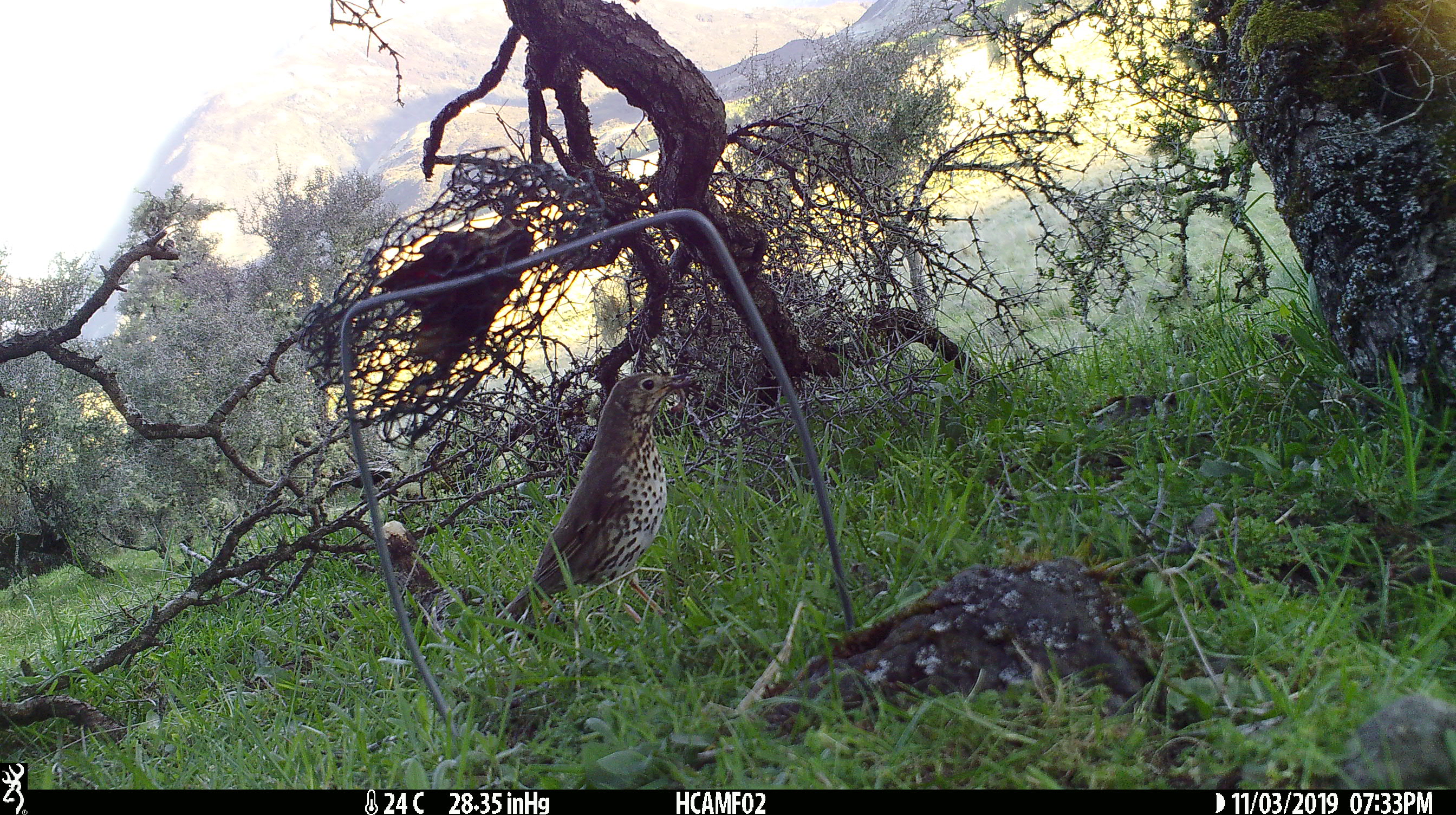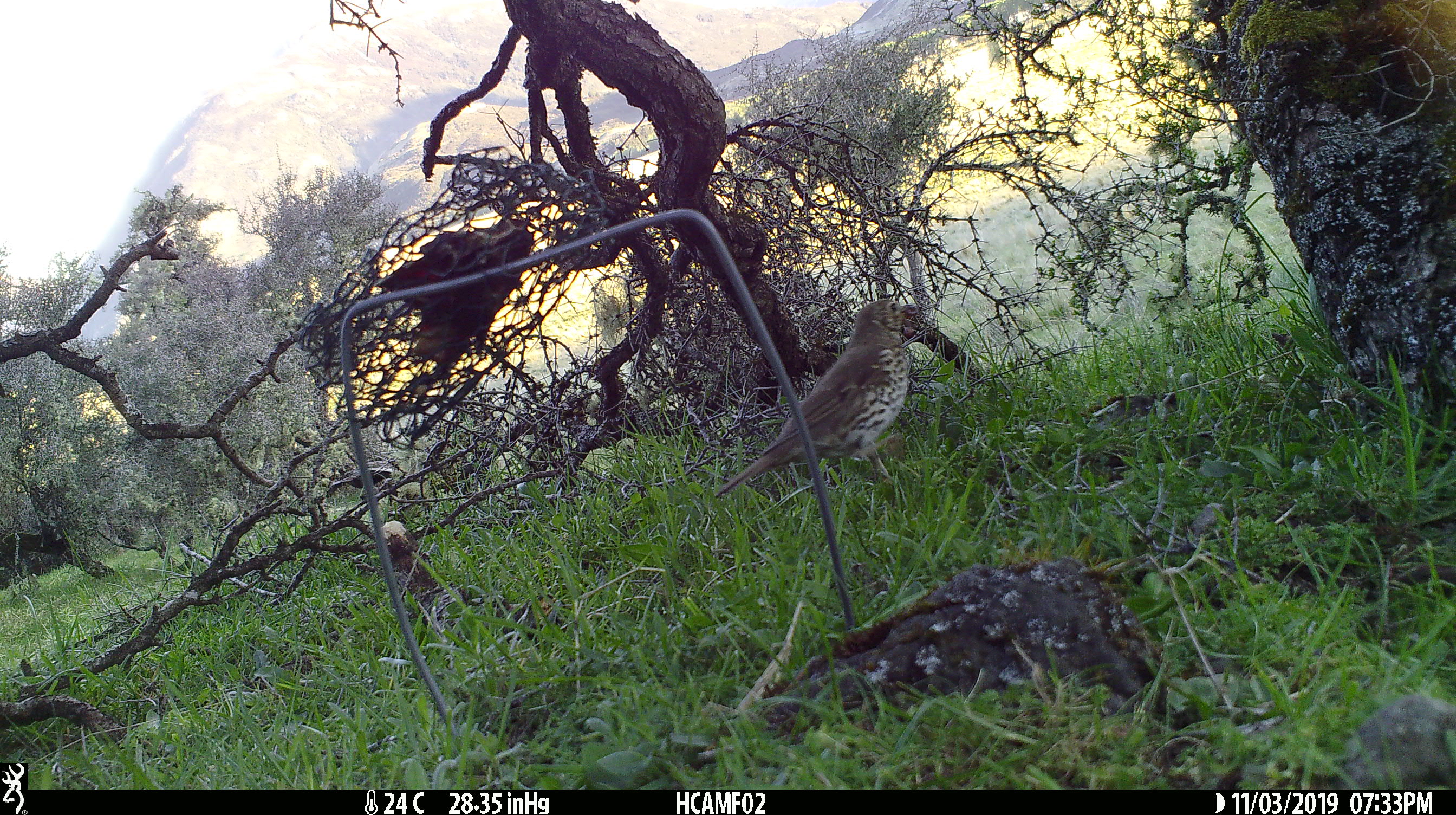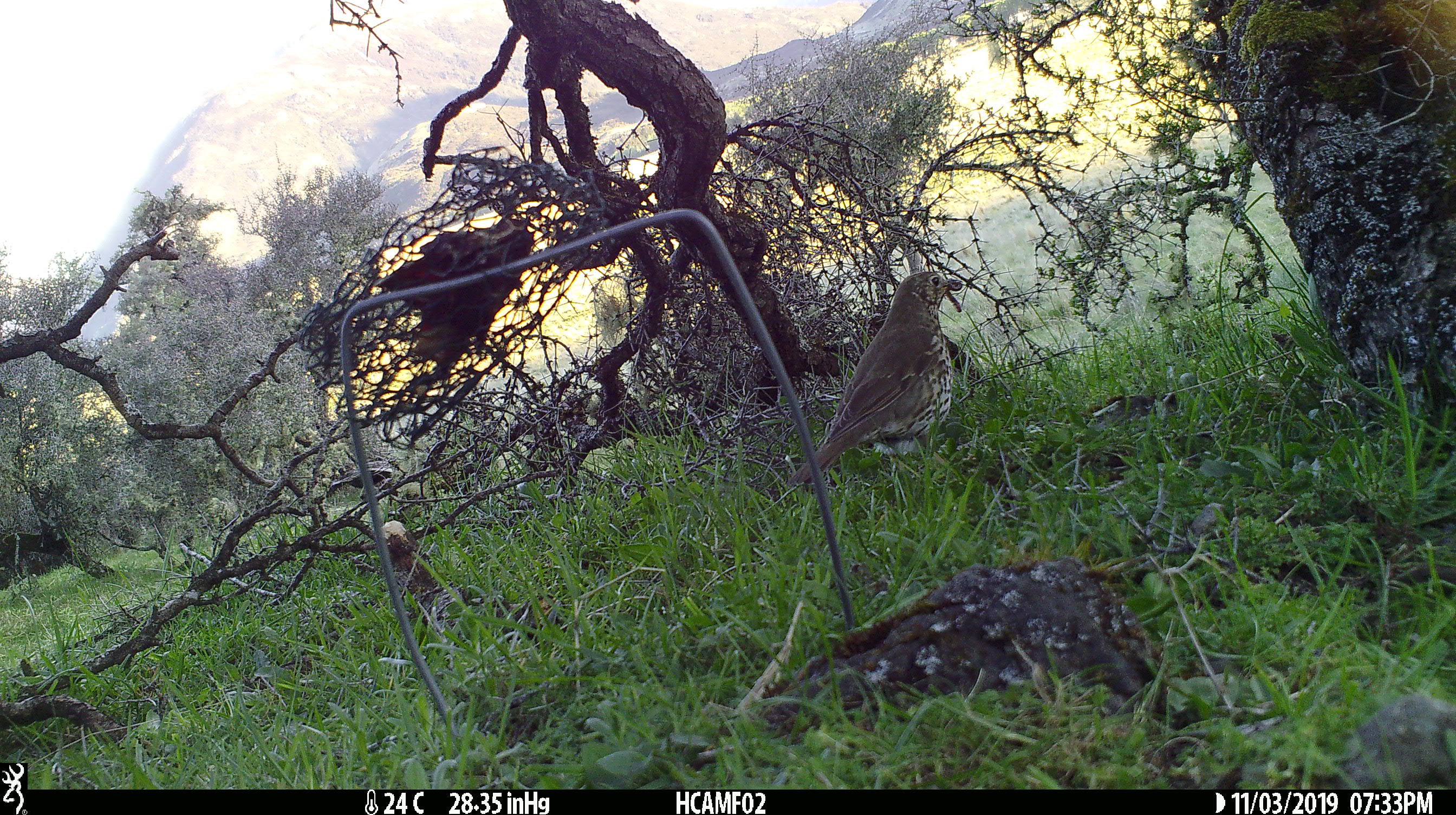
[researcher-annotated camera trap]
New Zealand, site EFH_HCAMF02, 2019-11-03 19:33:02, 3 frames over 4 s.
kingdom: Animalia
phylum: Chordata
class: Aves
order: Passeriformes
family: Turdidae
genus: Turdus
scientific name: Turdus philomelos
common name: song thrush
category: thrush